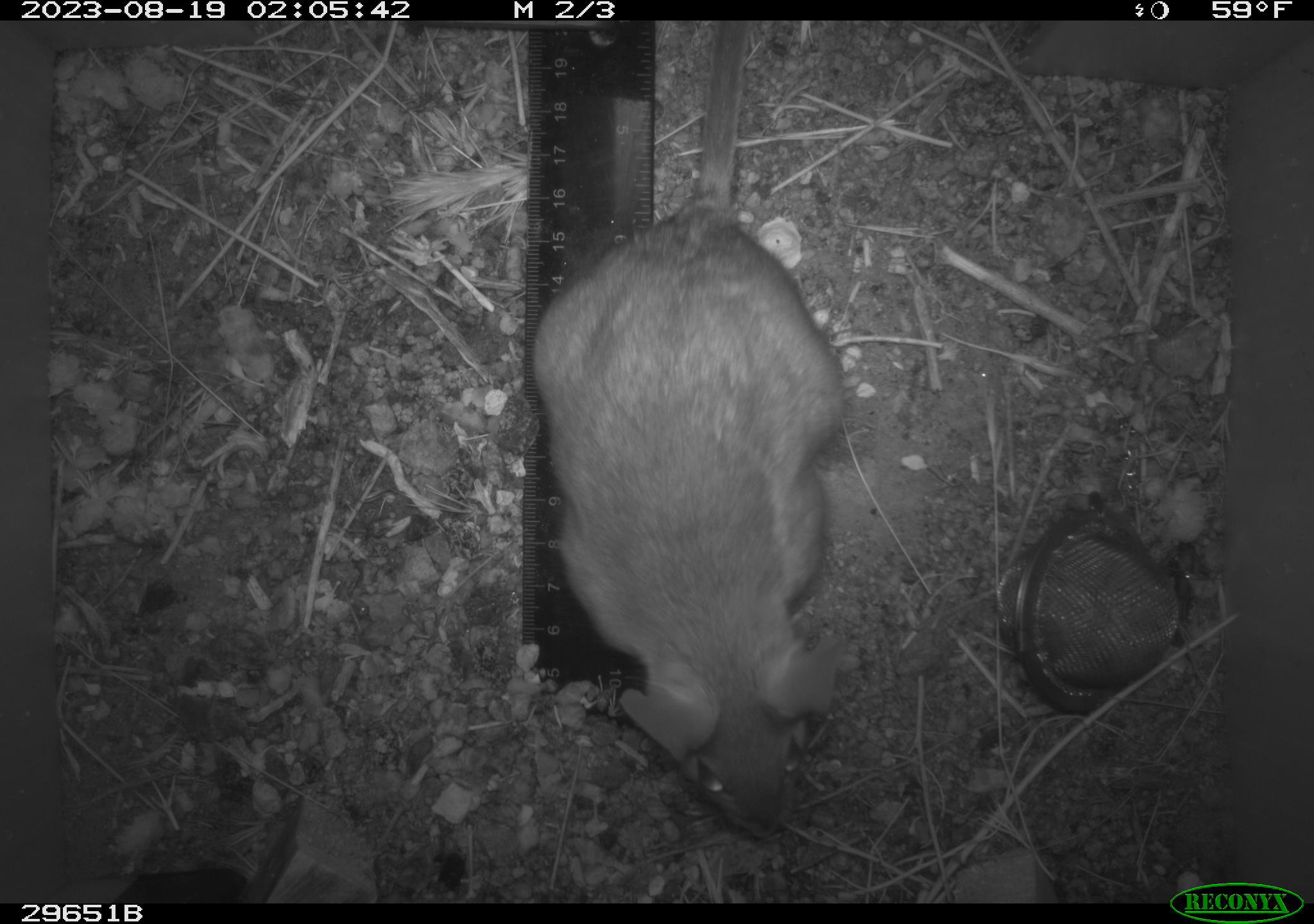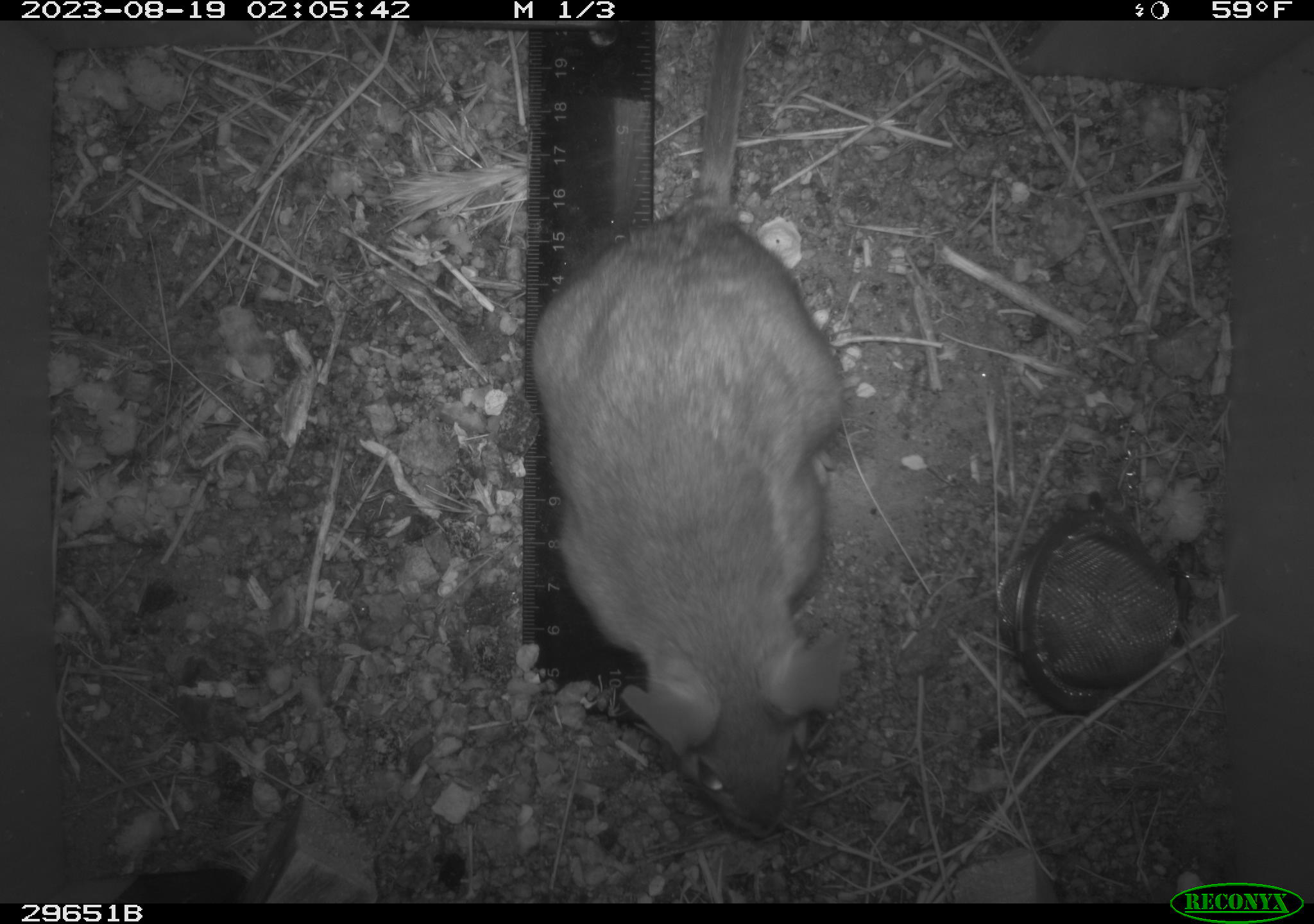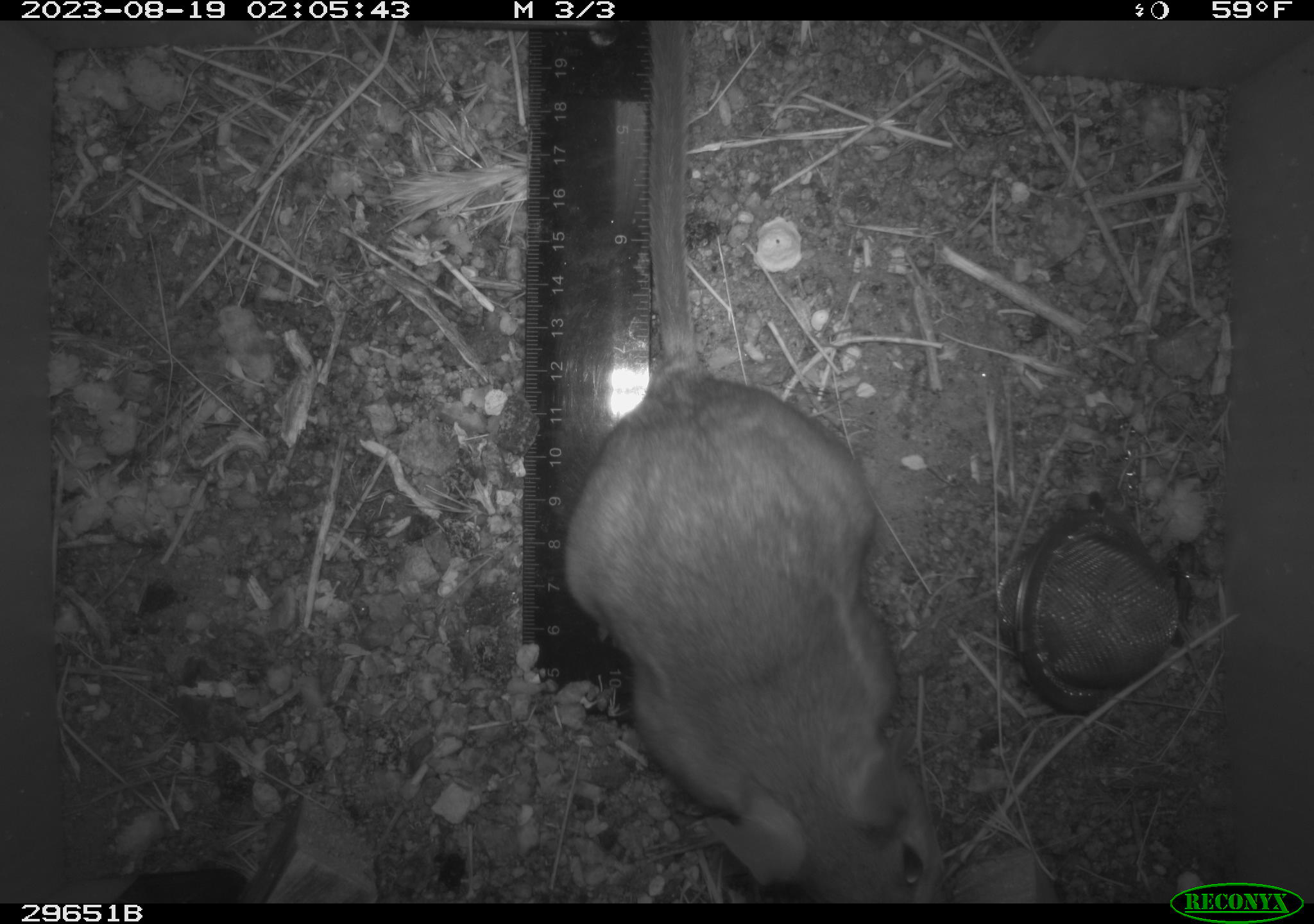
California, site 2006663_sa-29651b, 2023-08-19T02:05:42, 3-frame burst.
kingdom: Animalia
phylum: Chordata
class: Mammalia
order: Rodentia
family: Cricetidae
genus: Neotoma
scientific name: Neotoma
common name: pack rat or woodrat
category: neotoma species